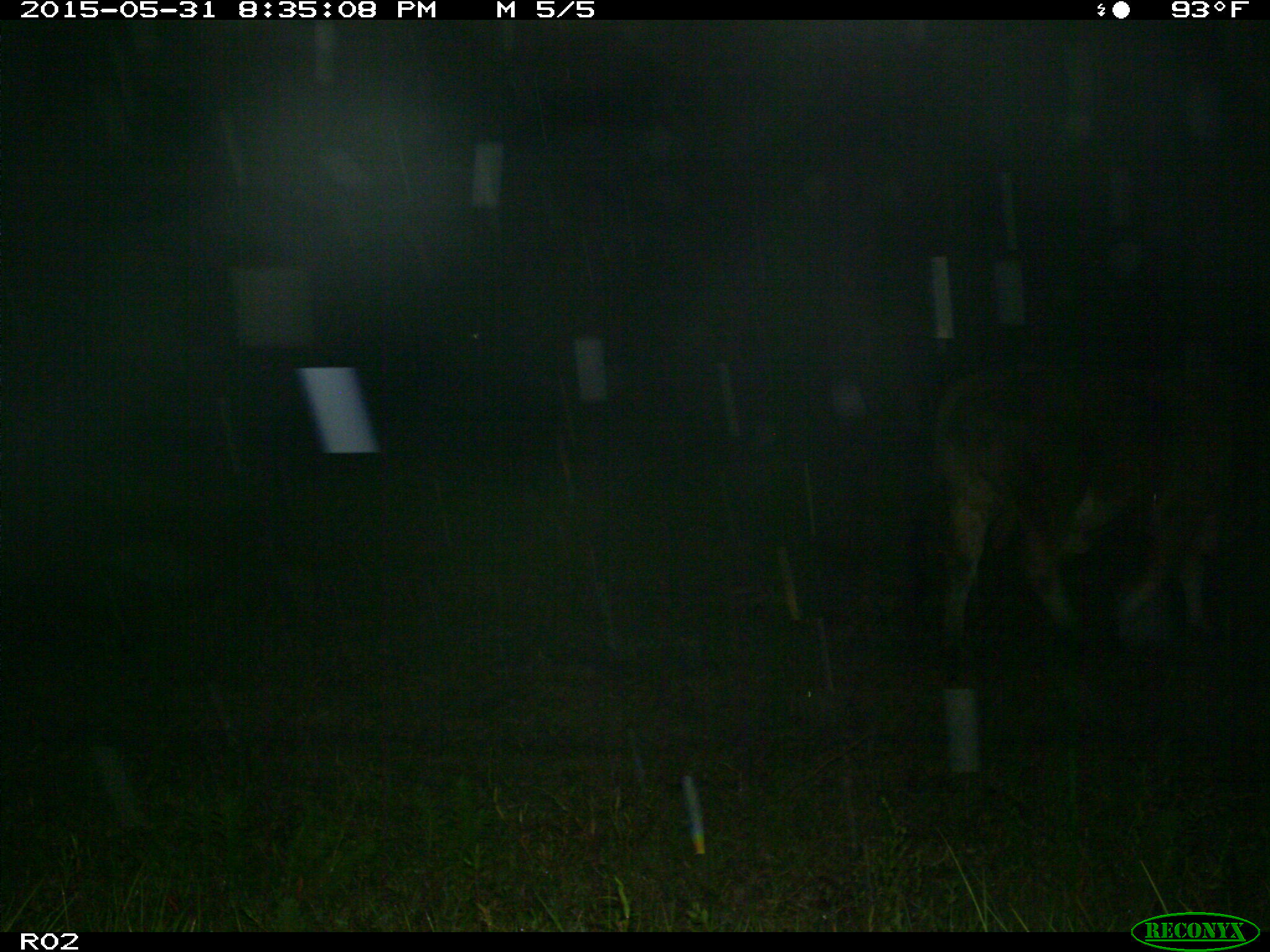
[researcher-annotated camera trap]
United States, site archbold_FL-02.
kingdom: Animalia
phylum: Chordata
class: Mammalia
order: Artiodactyla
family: Bovidae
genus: Bos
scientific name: Bos taurus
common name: domestic cow